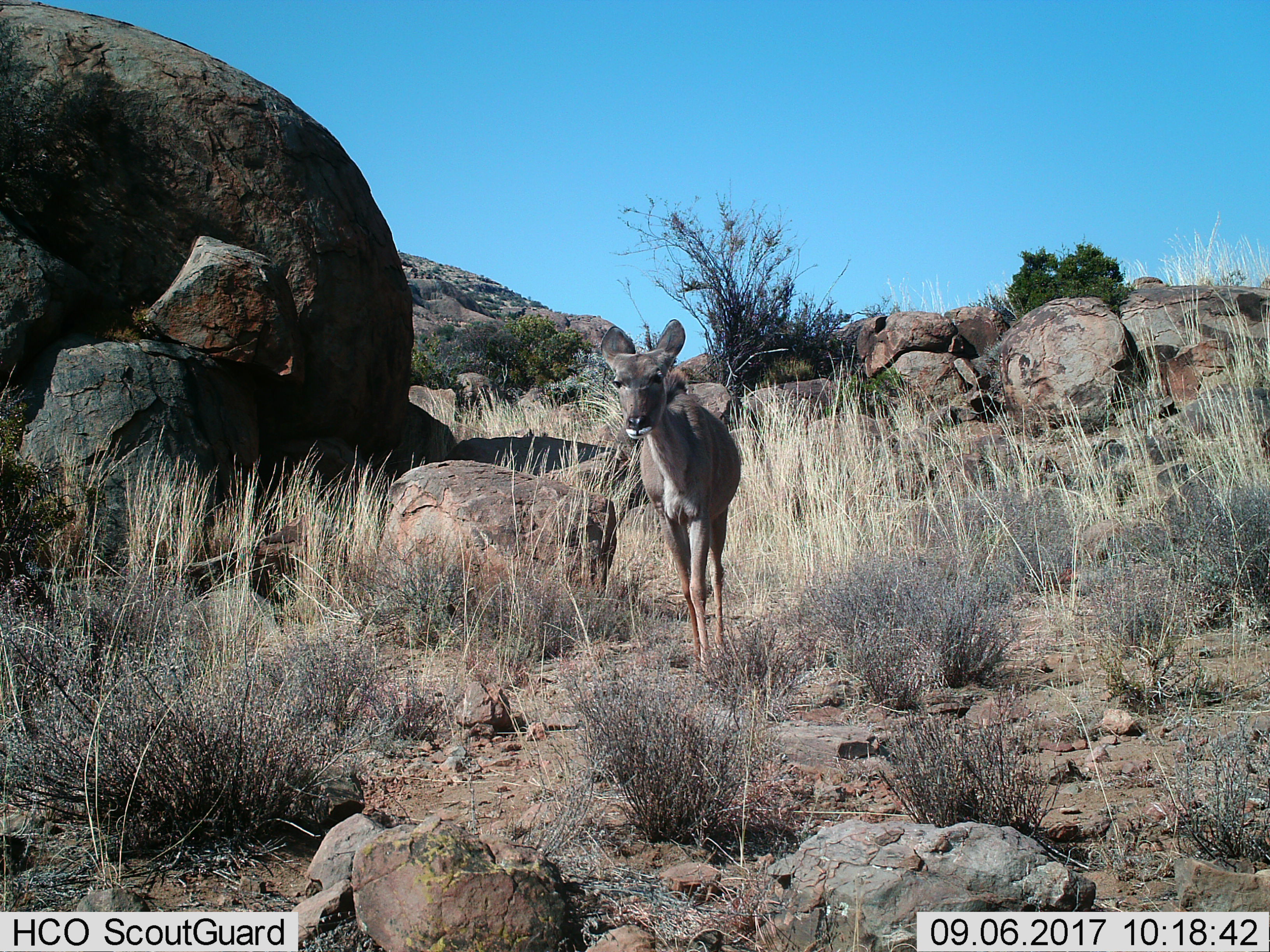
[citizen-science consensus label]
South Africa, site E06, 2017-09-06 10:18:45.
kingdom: Animalia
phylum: Chordata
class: Mammalia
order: Artiodactyla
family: Cervidae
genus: Dama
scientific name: Dama dama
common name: fallow deer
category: fallowdeer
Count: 1.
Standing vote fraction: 100%.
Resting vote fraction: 0%.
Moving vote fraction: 0%.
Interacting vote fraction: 0%.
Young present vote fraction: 0%.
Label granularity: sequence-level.